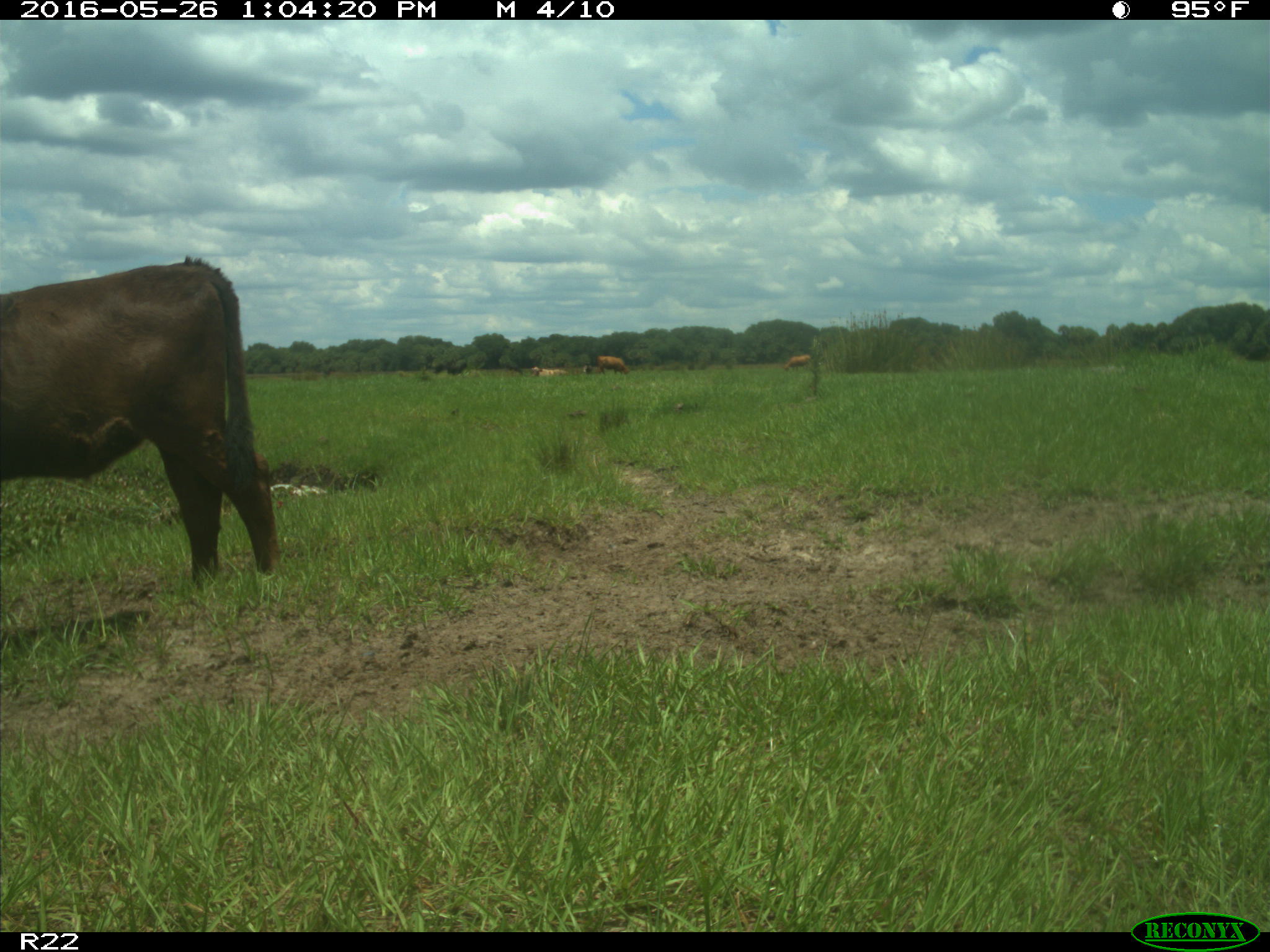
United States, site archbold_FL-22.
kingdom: Animalia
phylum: Chordata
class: Mammalia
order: Artiodactyla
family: Bovidae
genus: Bos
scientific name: Bos taurus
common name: domestic cow